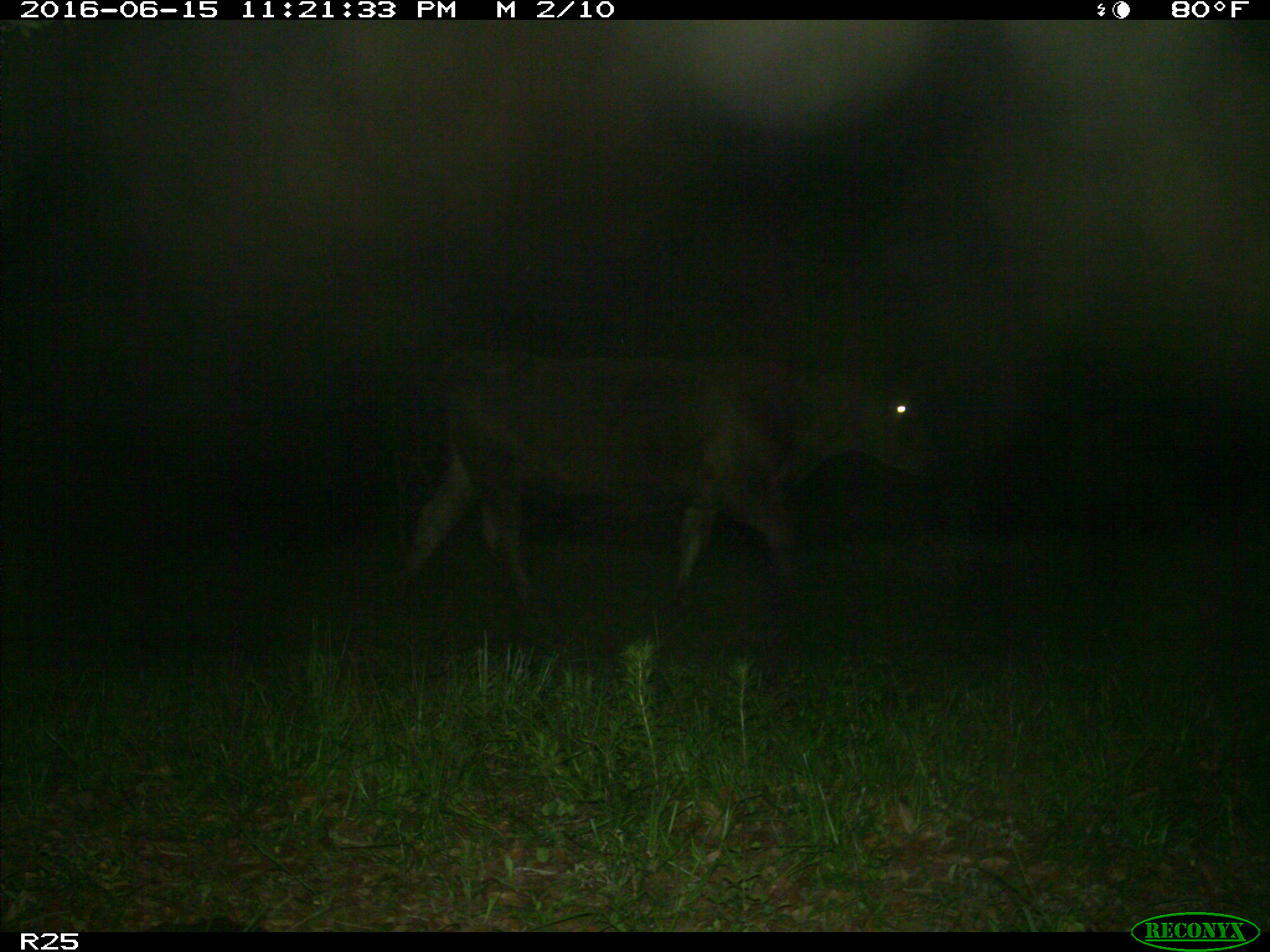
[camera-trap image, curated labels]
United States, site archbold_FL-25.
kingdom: Animalia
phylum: Chordata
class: Mammalia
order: Artiodactyla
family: Bovidae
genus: Bos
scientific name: Bos taurus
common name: domestic cow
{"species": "Bos taurus (domestic cow)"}